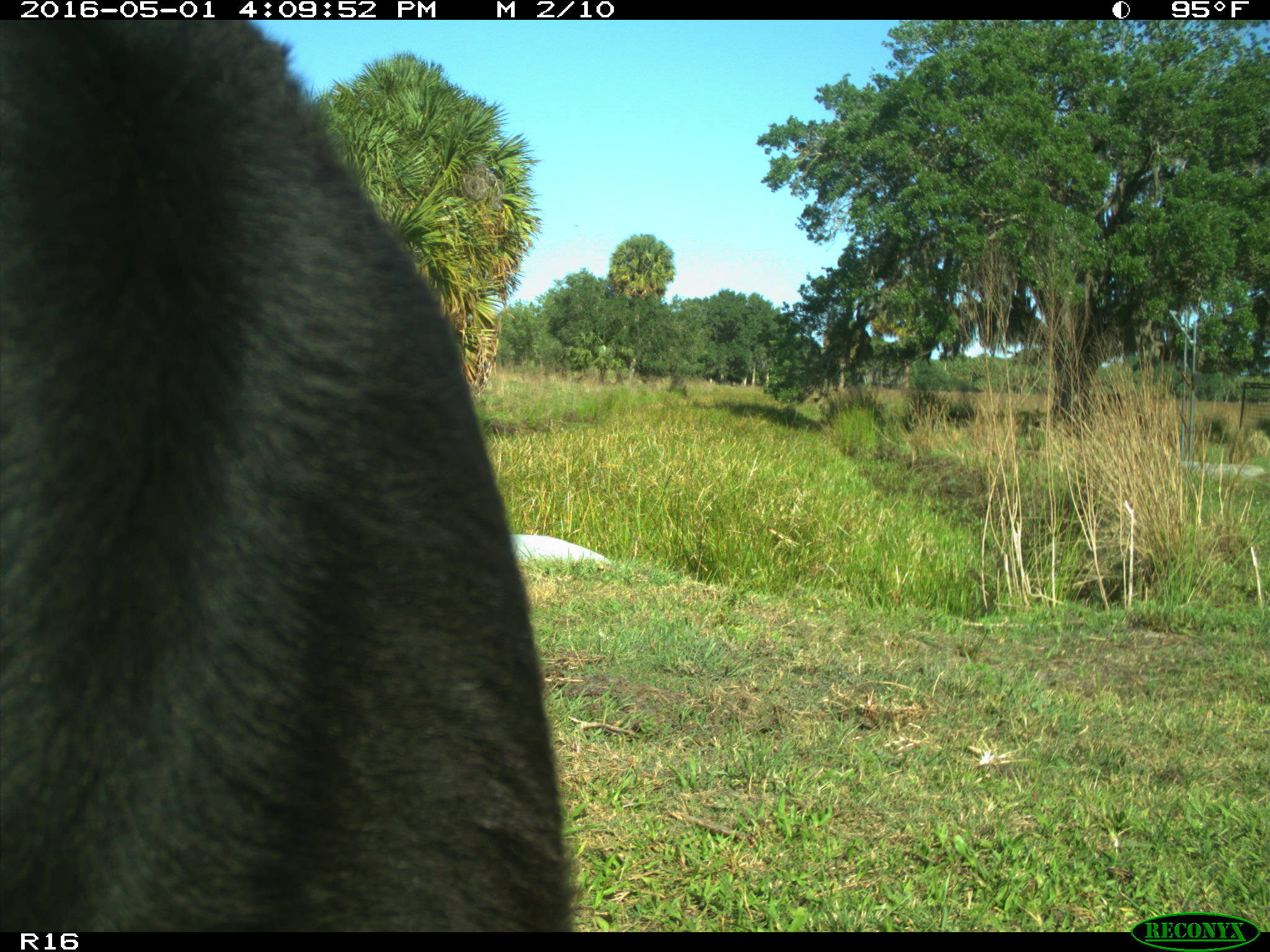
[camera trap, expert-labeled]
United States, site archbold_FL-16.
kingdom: Animalia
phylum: Chordata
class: Mammalia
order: Artiodactyla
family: Bovidae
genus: Bos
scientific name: Bos taurus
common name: domestic cow